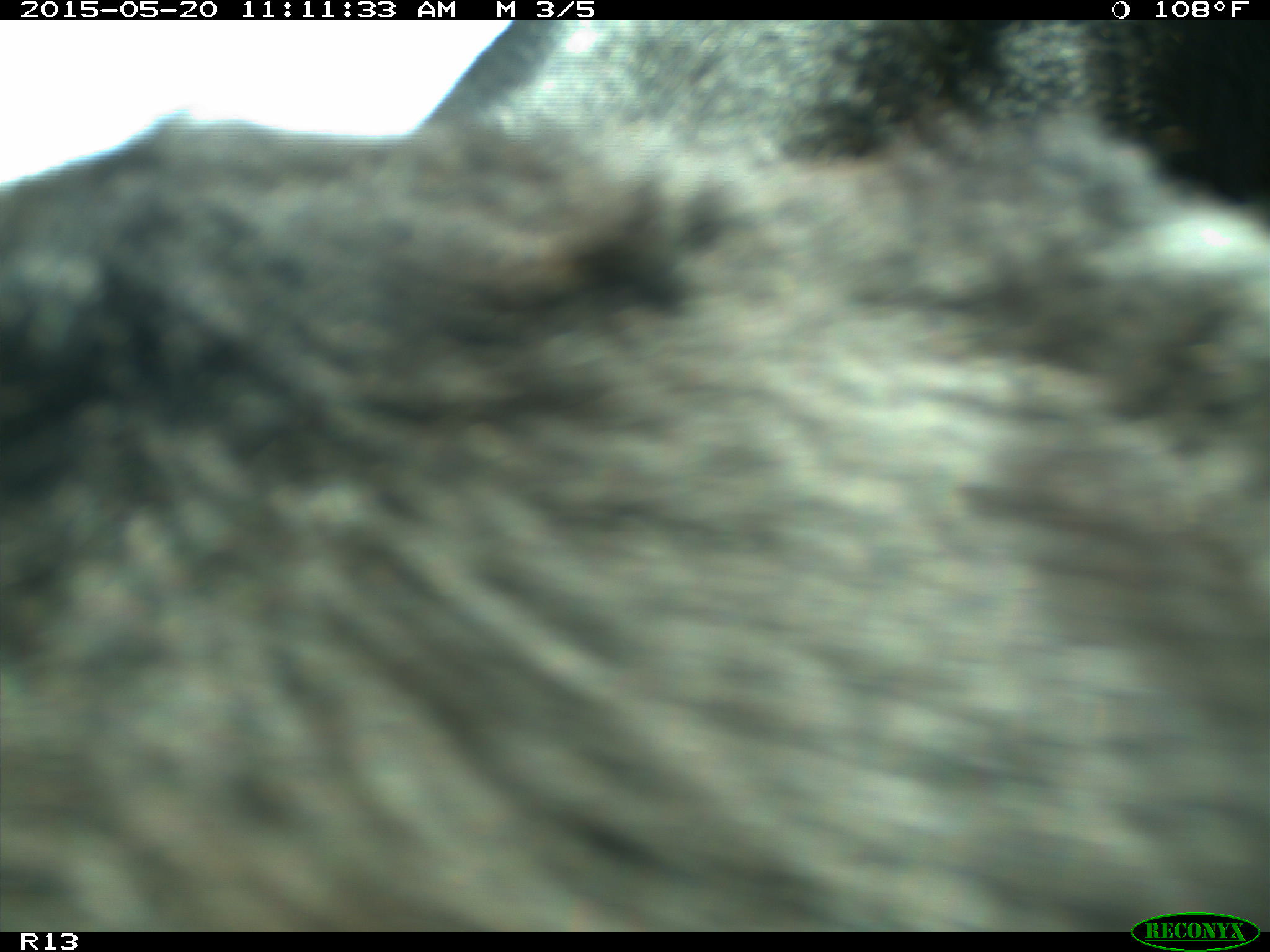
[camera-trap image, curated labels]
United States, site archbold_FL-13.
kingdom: Animalia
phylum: Chordata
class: Mammalia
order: Artiodactyla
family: Bovidae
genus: Bos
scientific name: Bos taurus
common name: domestic cow